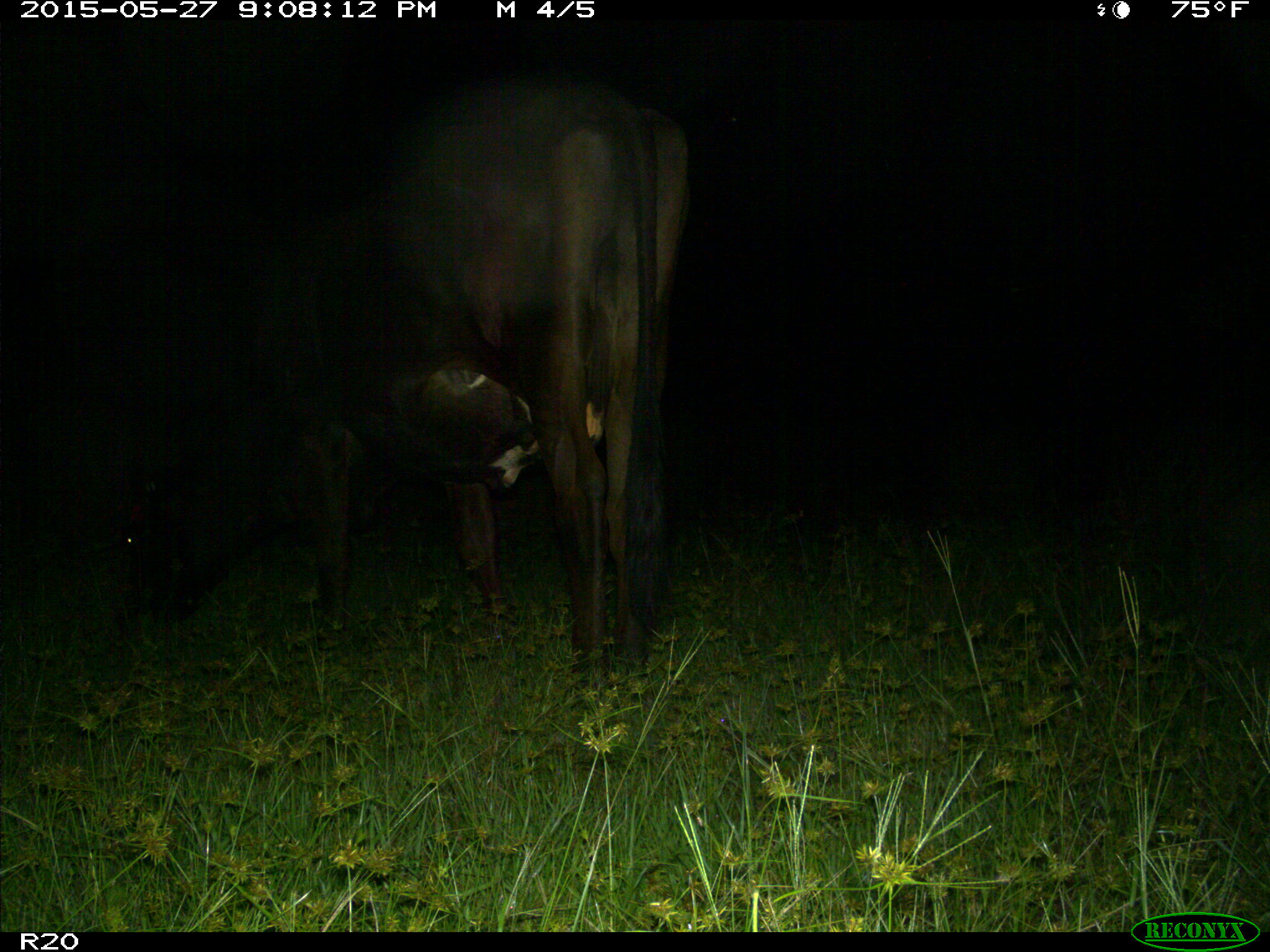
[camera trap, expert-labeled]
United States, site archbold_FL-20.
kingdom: Animalia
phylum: Chordata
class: Mammalia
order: Artiodactyla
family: Bovidae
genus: Bos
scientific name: Bos taurus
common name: domestic cow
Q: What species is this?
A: Bos taurus (domestic cow).